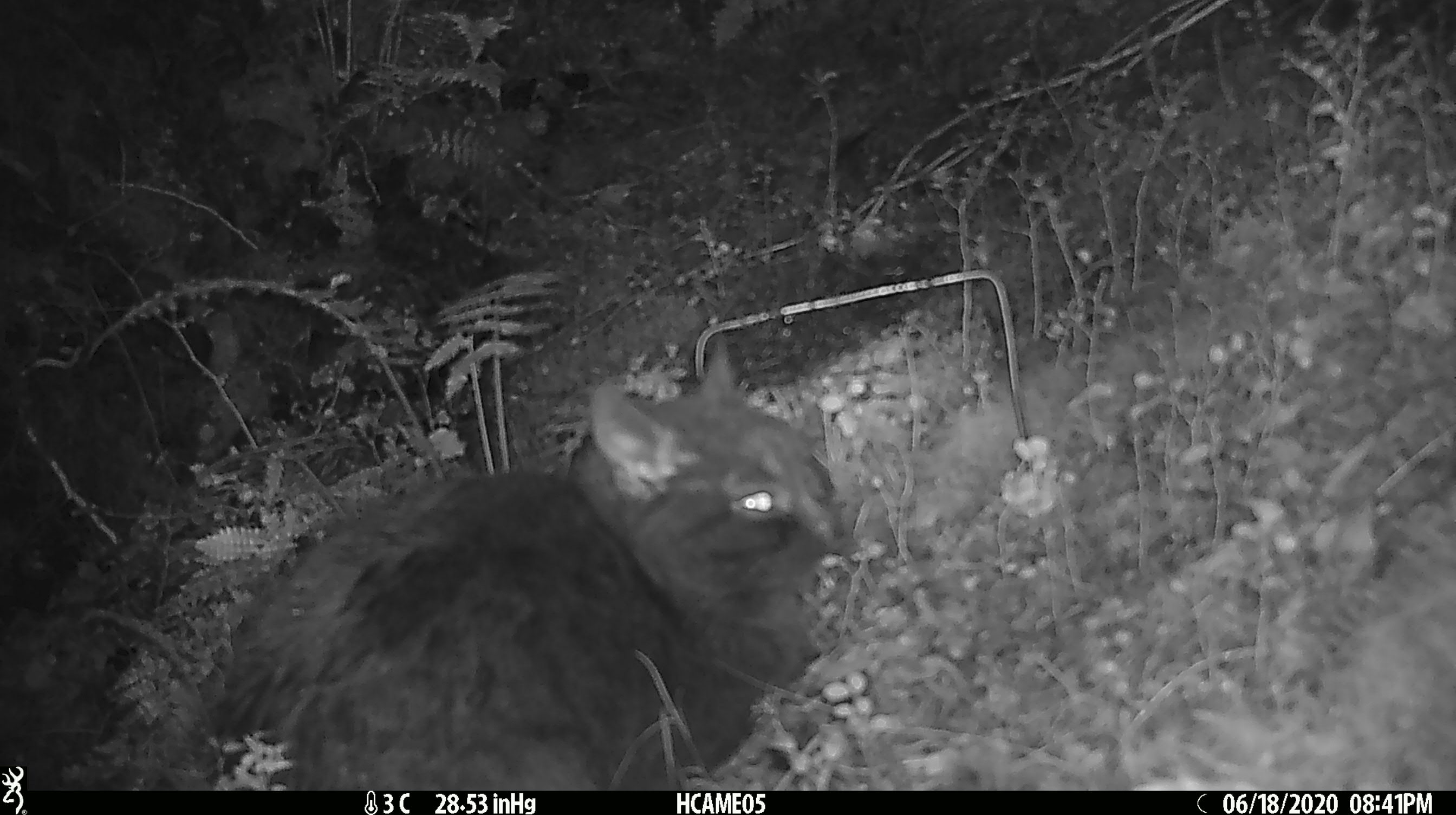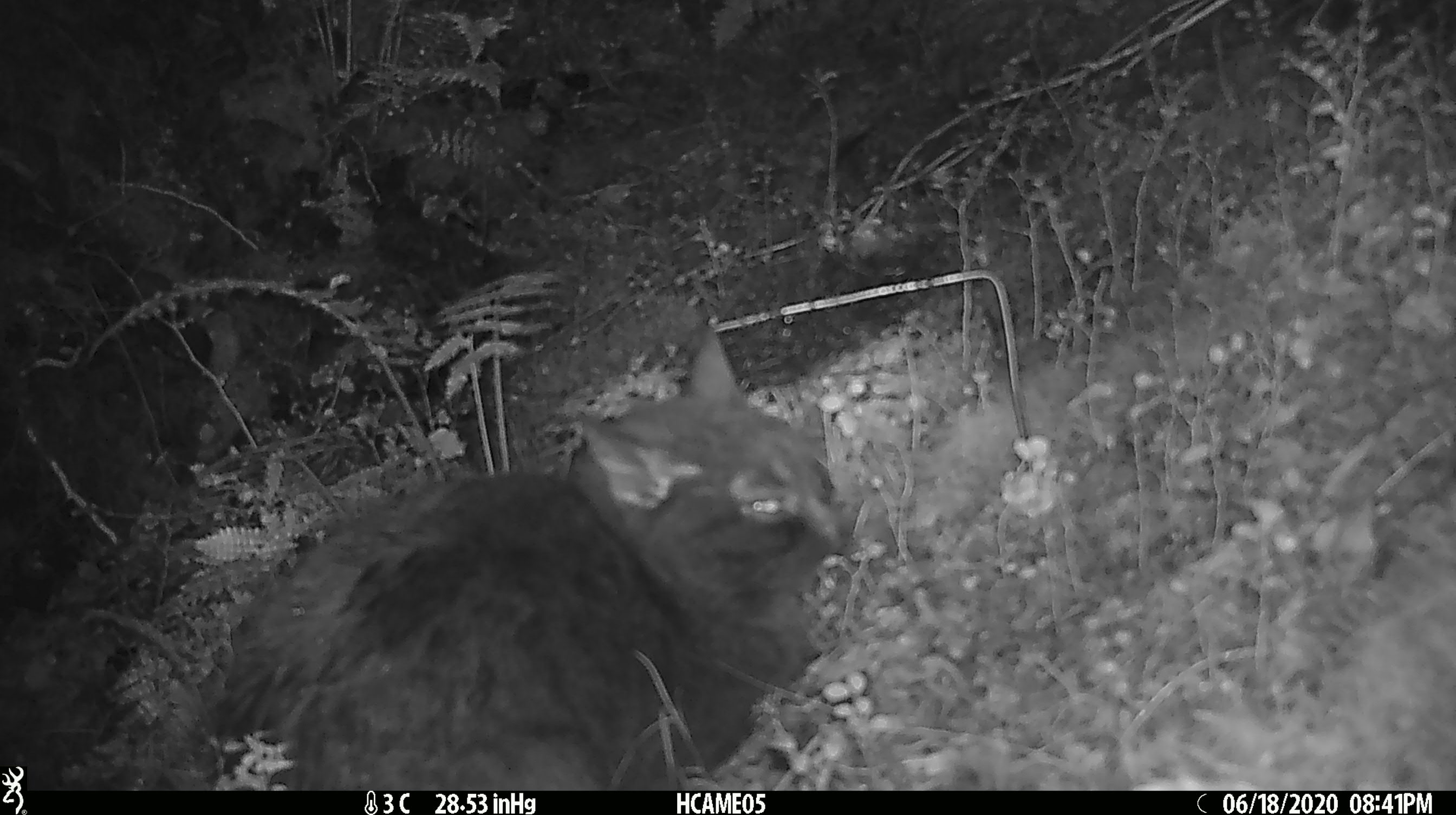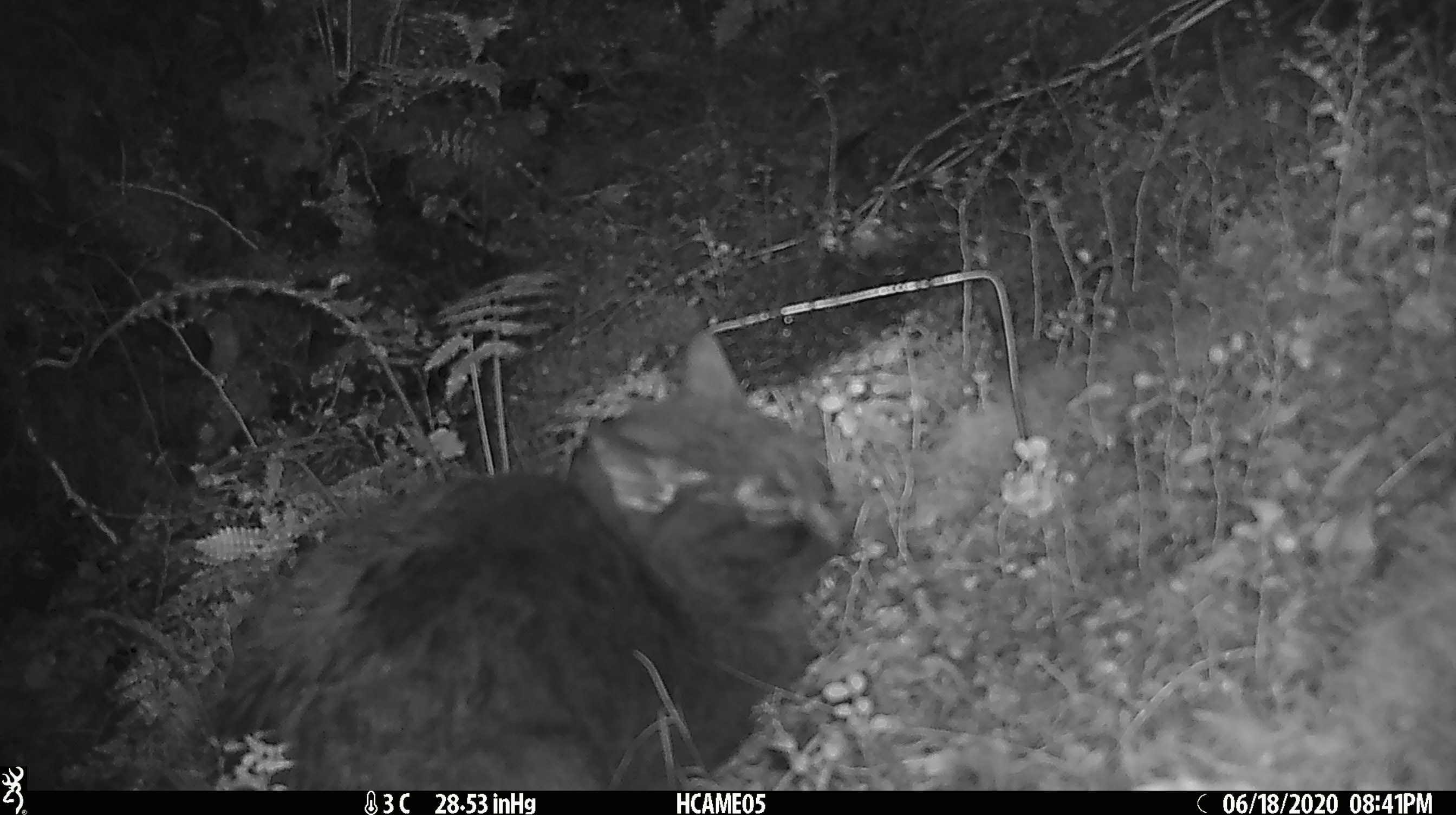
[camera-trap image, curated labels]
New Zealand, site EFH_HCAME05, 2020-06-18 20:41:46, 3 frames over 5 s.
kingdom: Animalia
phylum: Chordata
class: Mammalia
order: Carnivora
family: Felidae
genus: Felis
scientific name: Felis catus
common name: domestic cat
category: cat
Cat (domestic cat) (Felis catus).